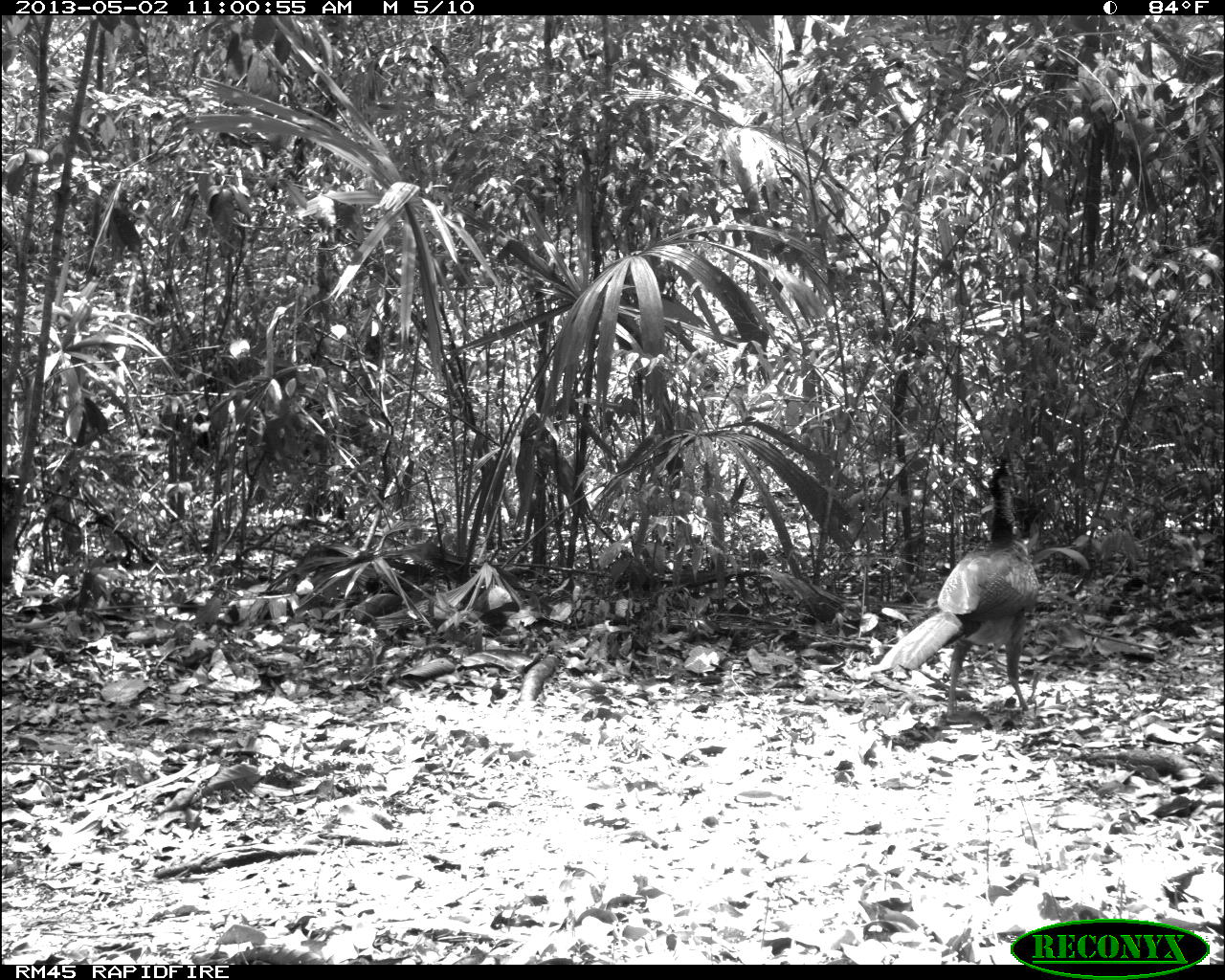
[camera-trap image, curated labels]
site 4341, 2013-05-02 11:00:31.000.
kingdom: Animalia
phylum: Chordata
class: Aves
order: Galliformes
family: Cracidae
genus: Crax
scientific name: Crax rubra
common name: great curassow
Crax rubra (great curassow), count 1, sex female.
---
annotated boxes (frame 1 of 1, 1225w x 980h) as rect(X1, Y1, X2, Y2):
crax rubra: rect(877, 453, 1043, 723)